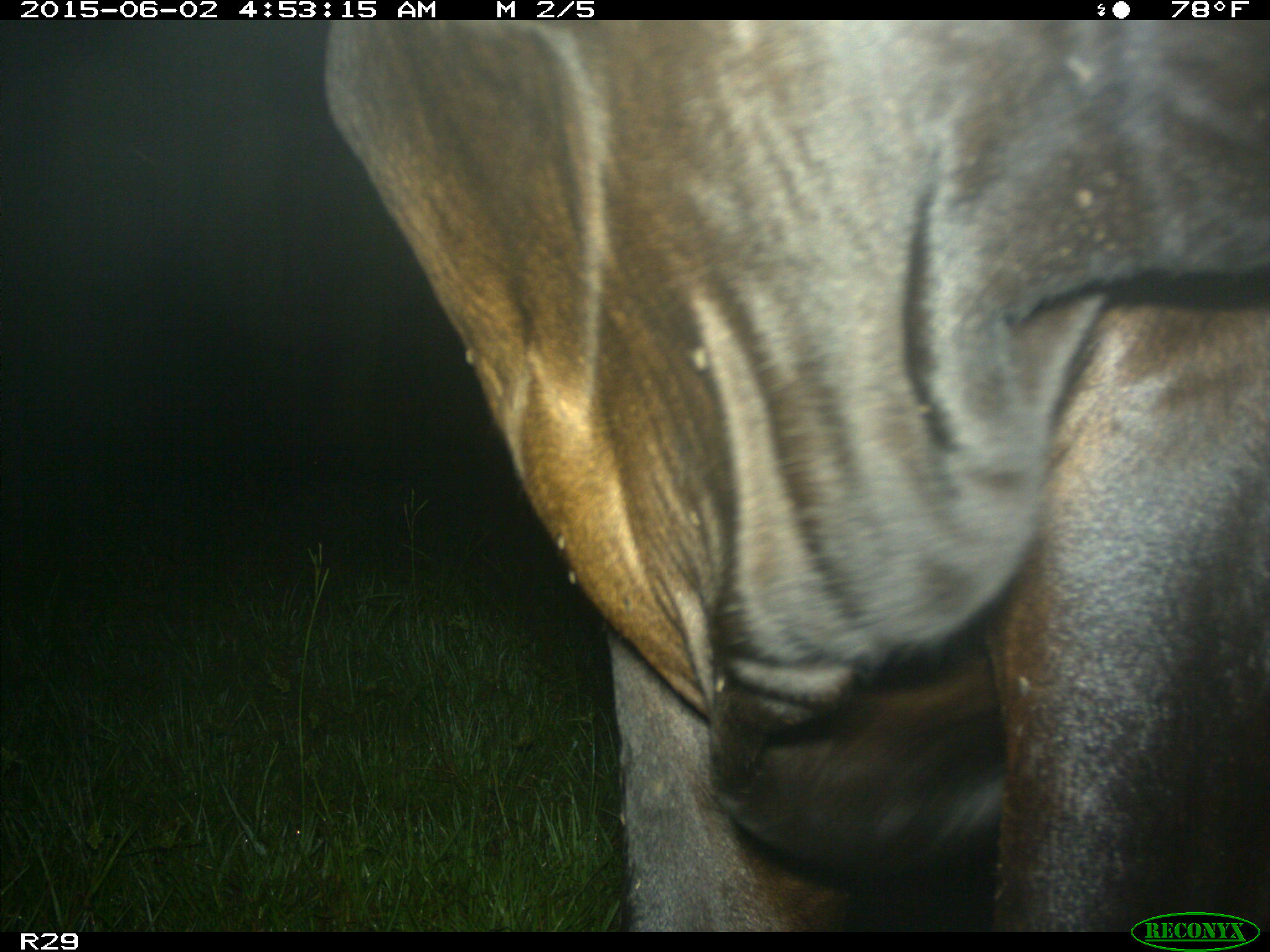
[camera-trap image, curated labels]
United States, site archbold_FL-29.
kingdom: Animalia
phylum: Chordata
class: Mammalia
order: Artiodactyla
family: Bovidae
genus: Bos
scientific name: Bos taurus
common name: domestic cow